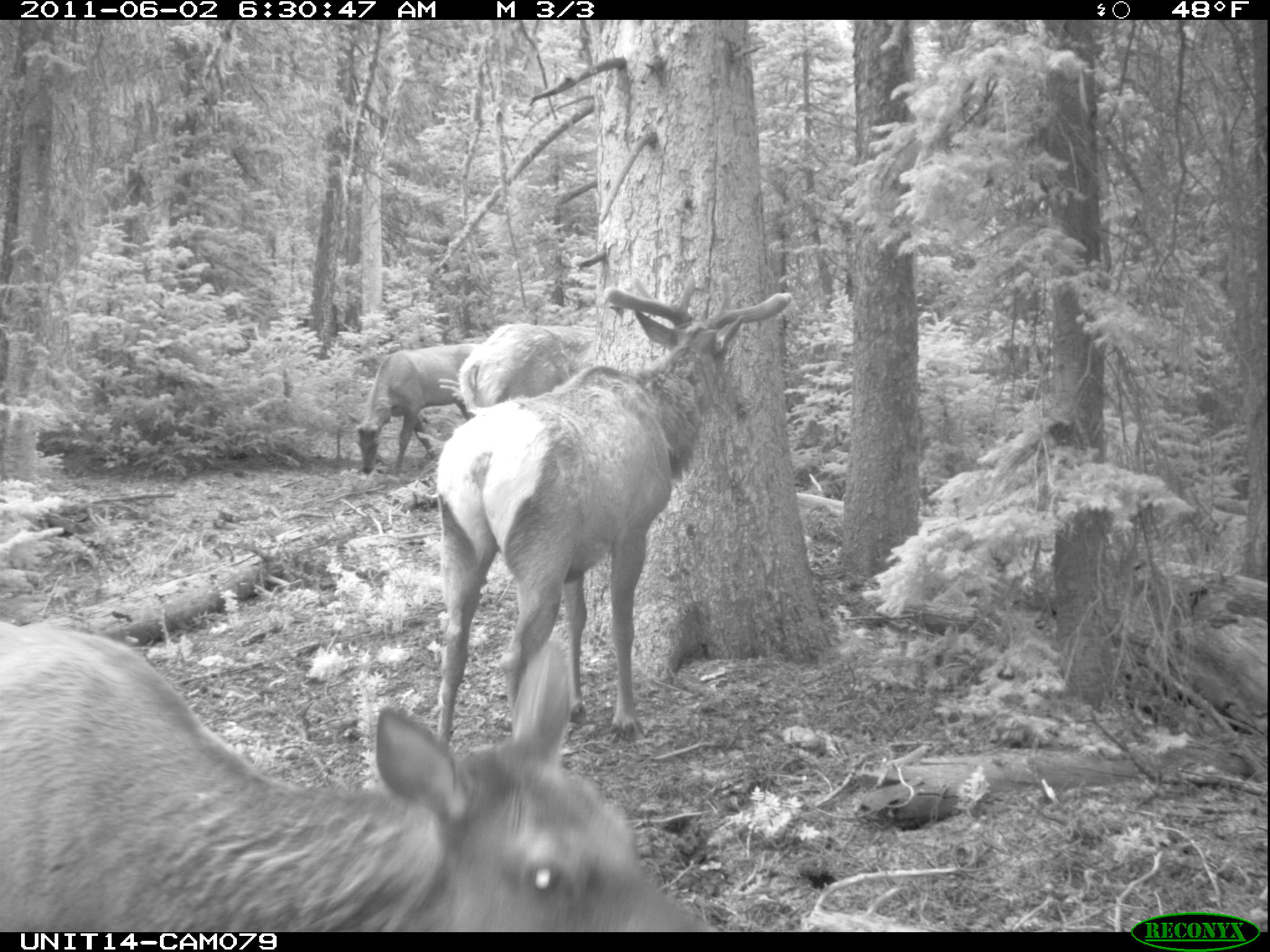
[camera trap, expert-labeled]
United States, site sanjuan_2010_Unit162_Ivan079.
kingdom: Animalia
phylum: Chordata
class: Mammalia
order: Artiodactyla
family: Cervidae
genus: Cervus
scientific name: Cervus elaphus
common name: red deer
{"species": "Cervus elaphus (red deer)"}